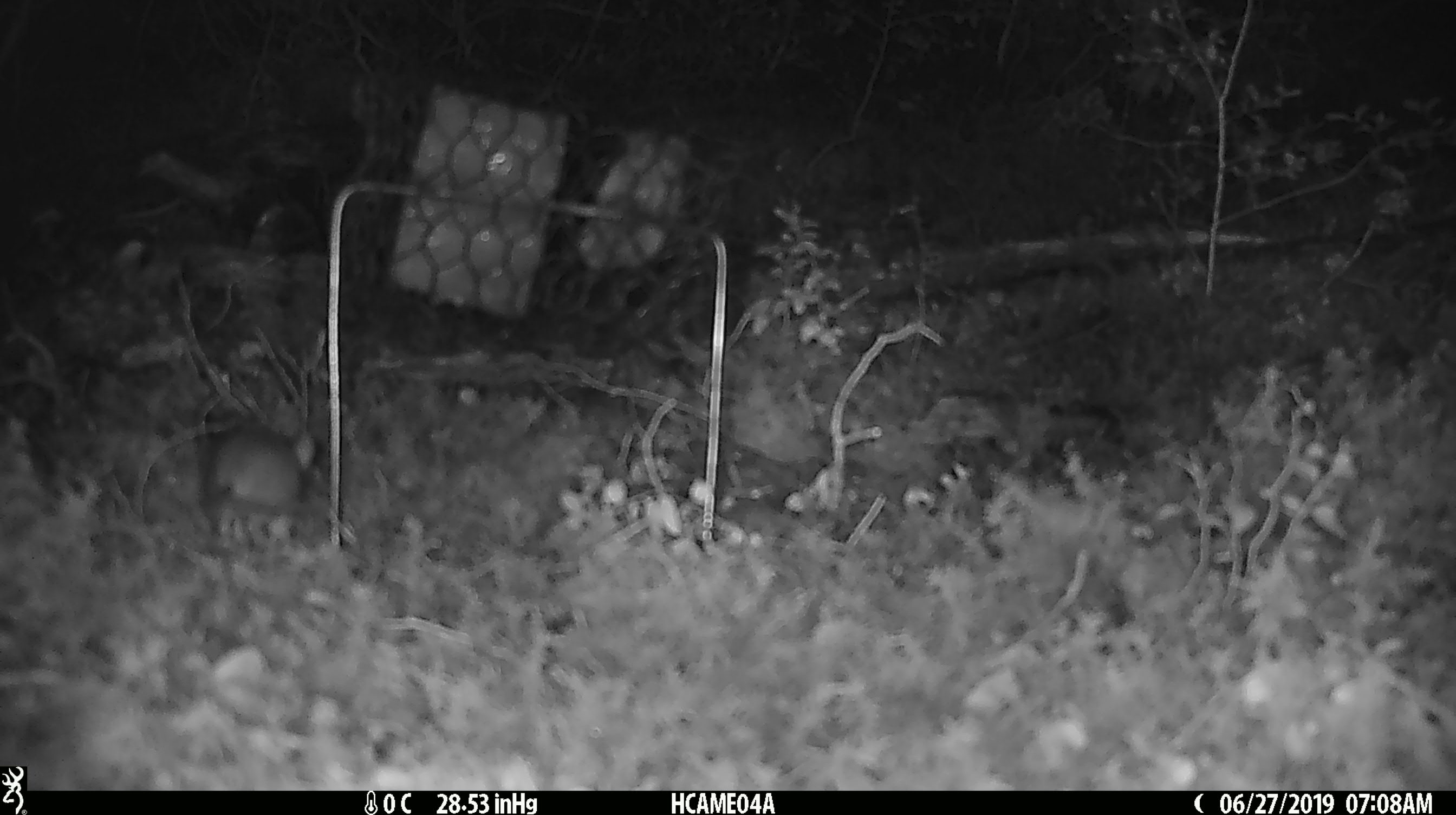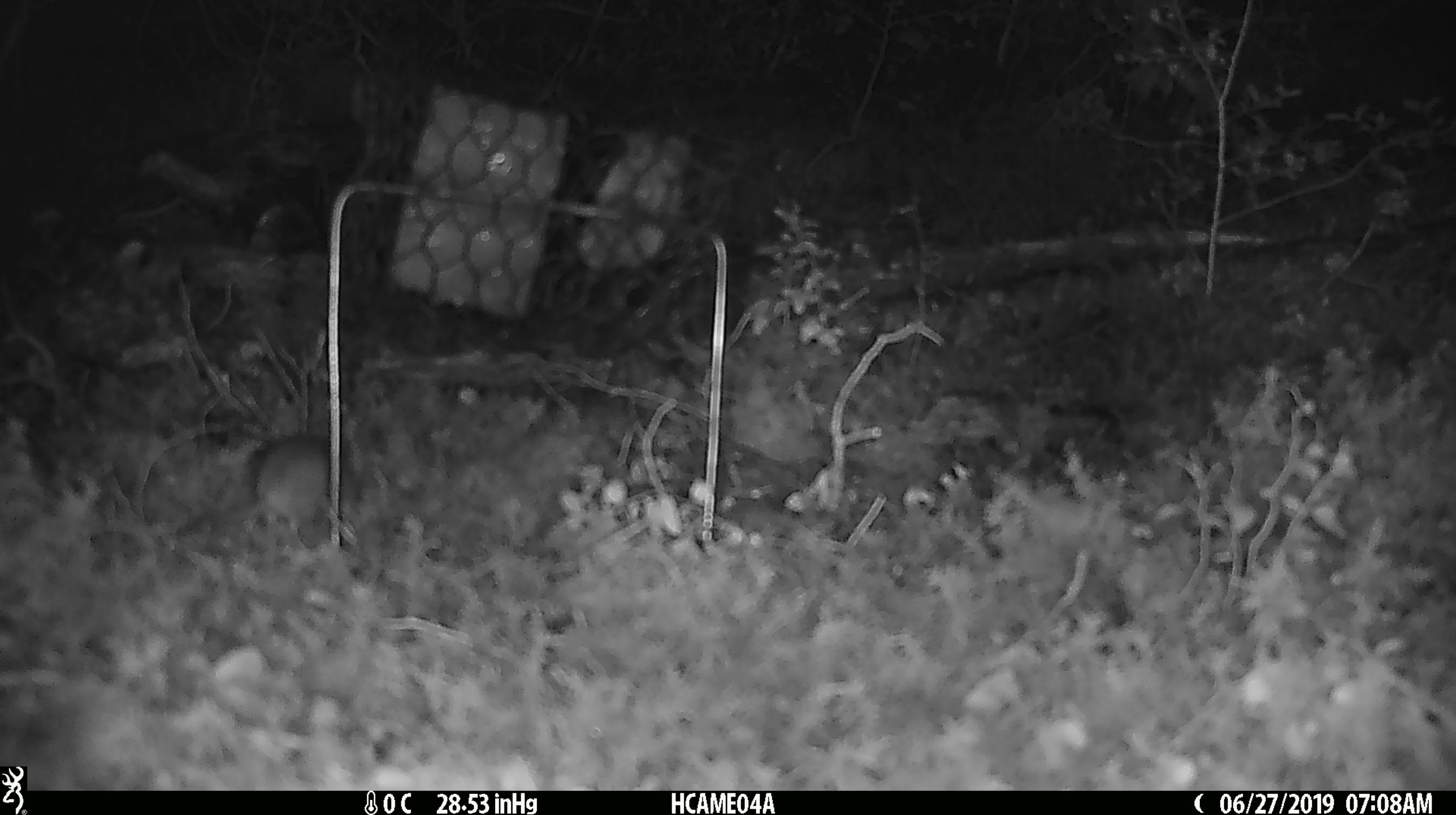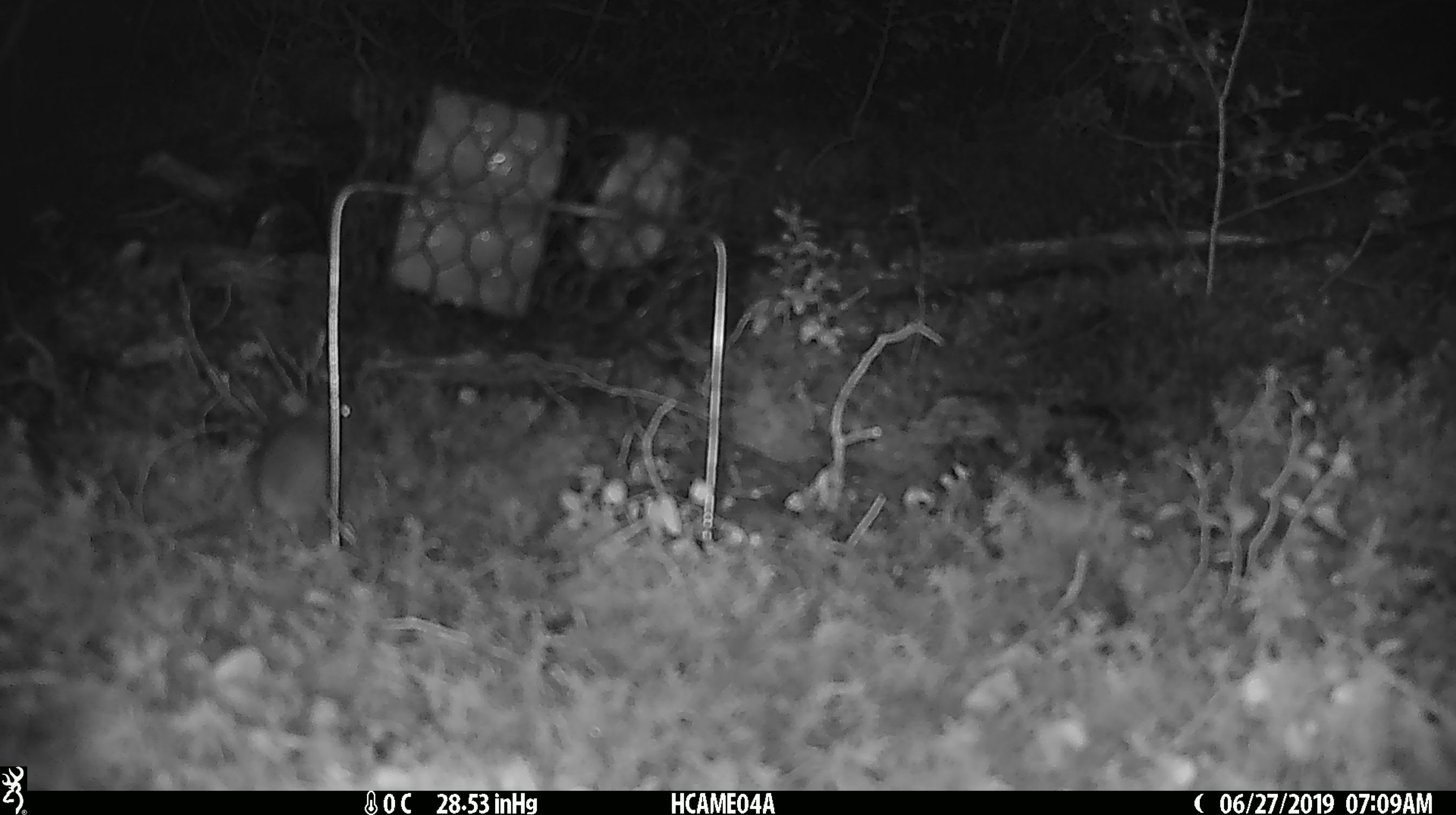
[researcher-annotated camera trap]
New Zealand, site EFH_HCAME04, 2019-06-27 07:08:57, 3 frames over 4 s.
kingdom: Animalia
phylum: Chordata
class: Mammalia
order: Rodentia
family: Muridae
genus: Mus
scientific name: Mus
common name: mouse